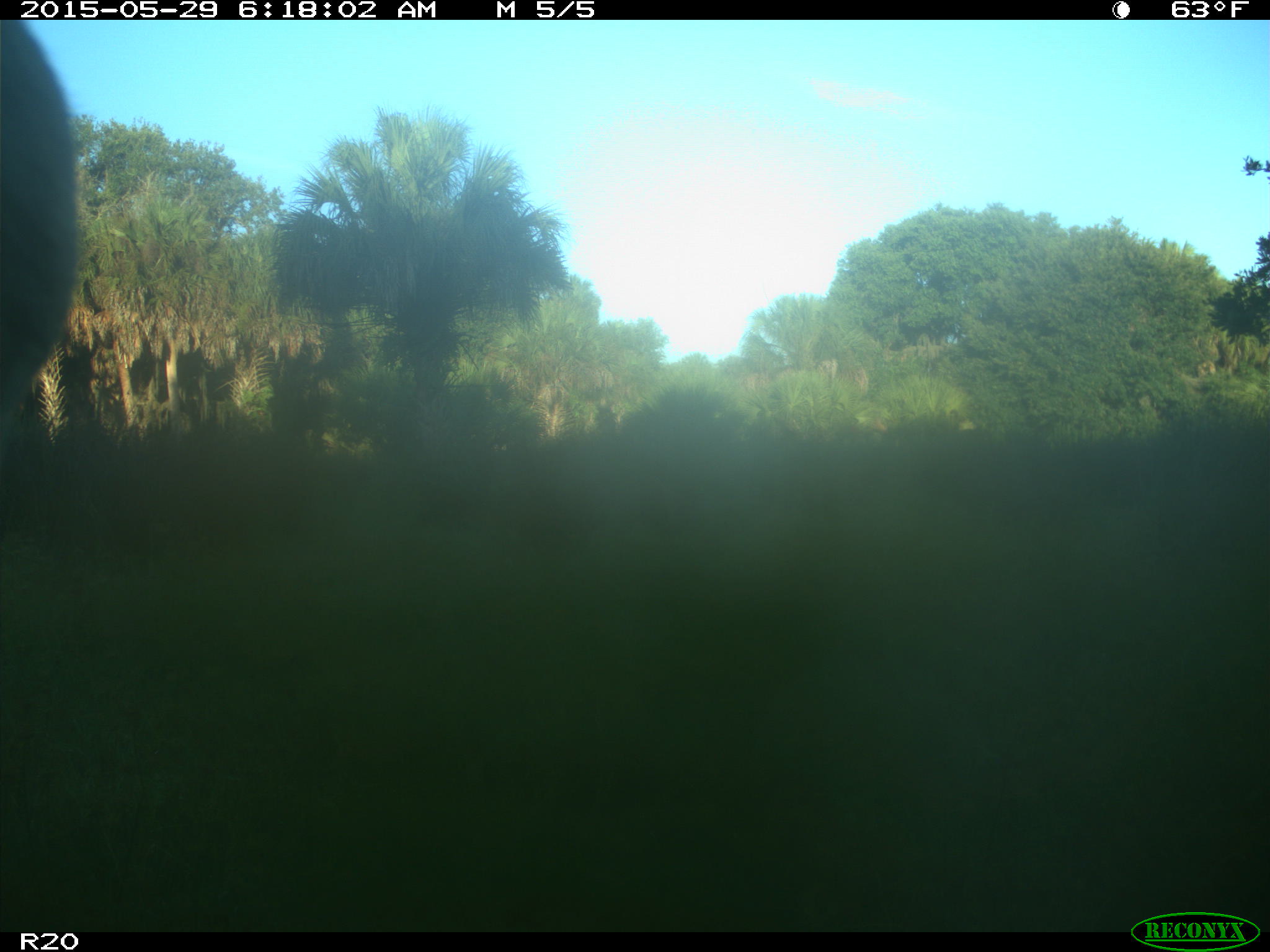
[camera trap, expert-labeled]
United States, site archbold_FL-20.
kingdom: Animalia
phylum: Chordata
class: Mammalia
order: Artiodactyla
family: Bovidae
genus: Bos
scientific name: Bos taurus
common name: domestic cow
Bos taurus (domestic cow).